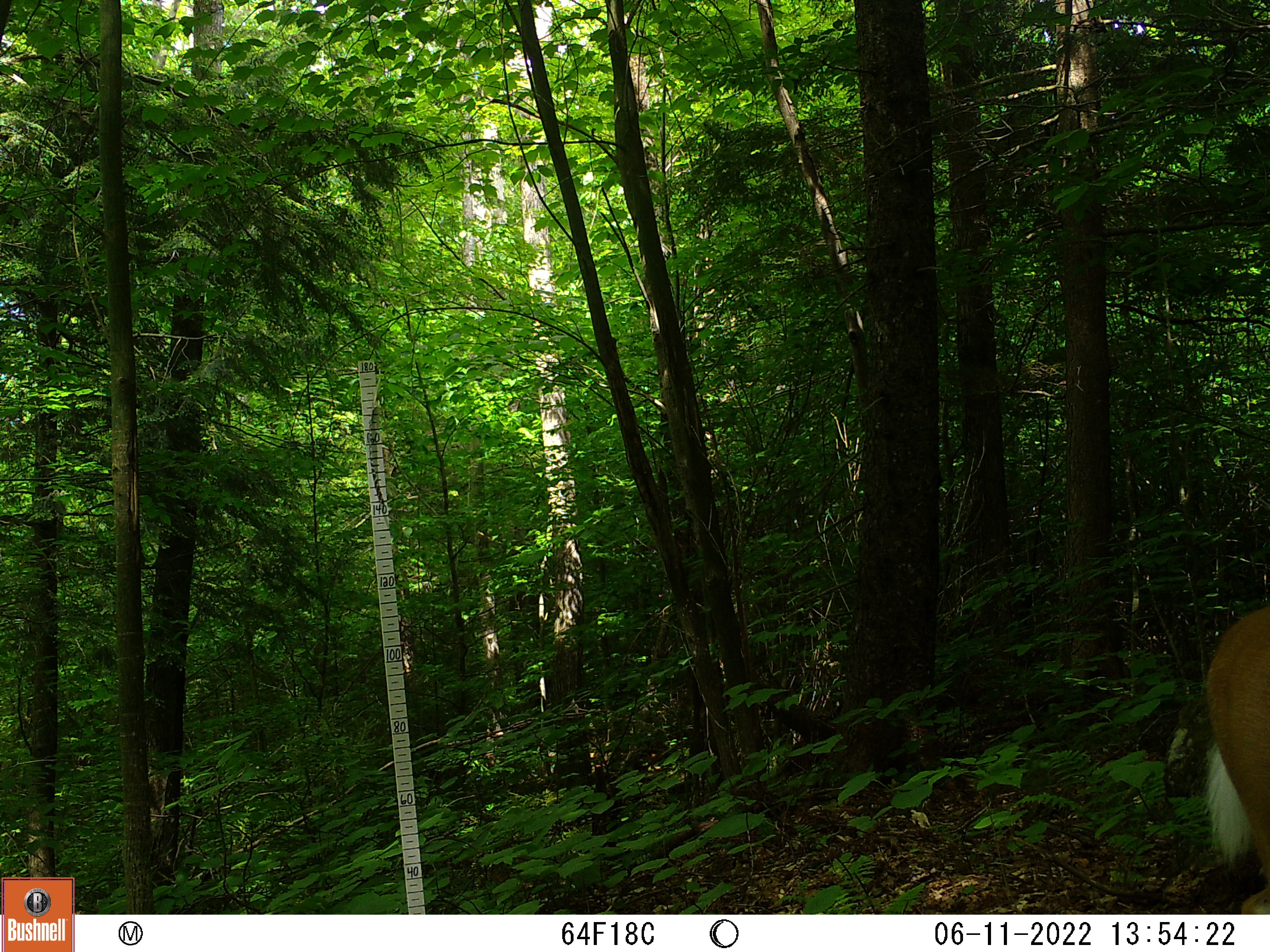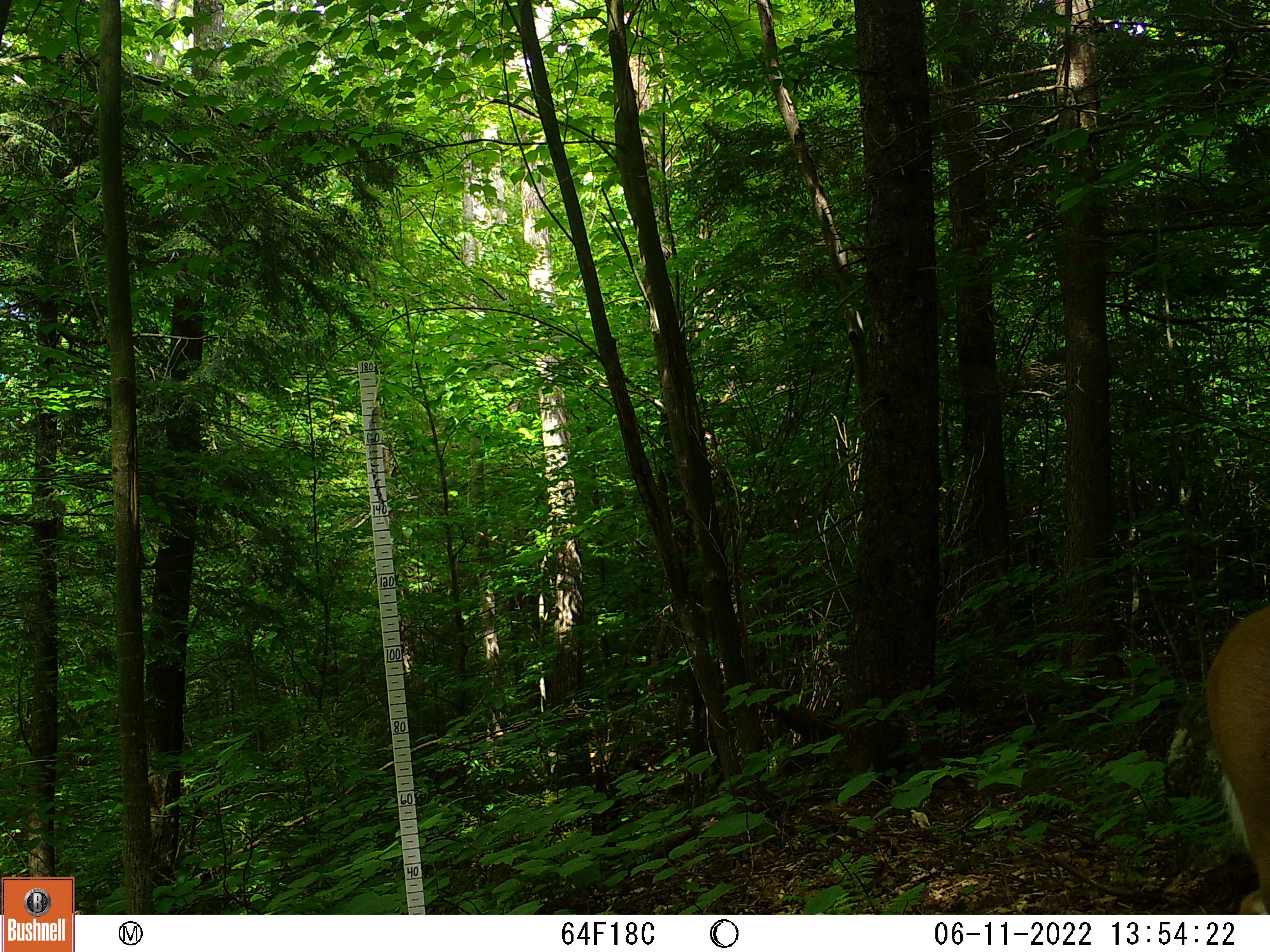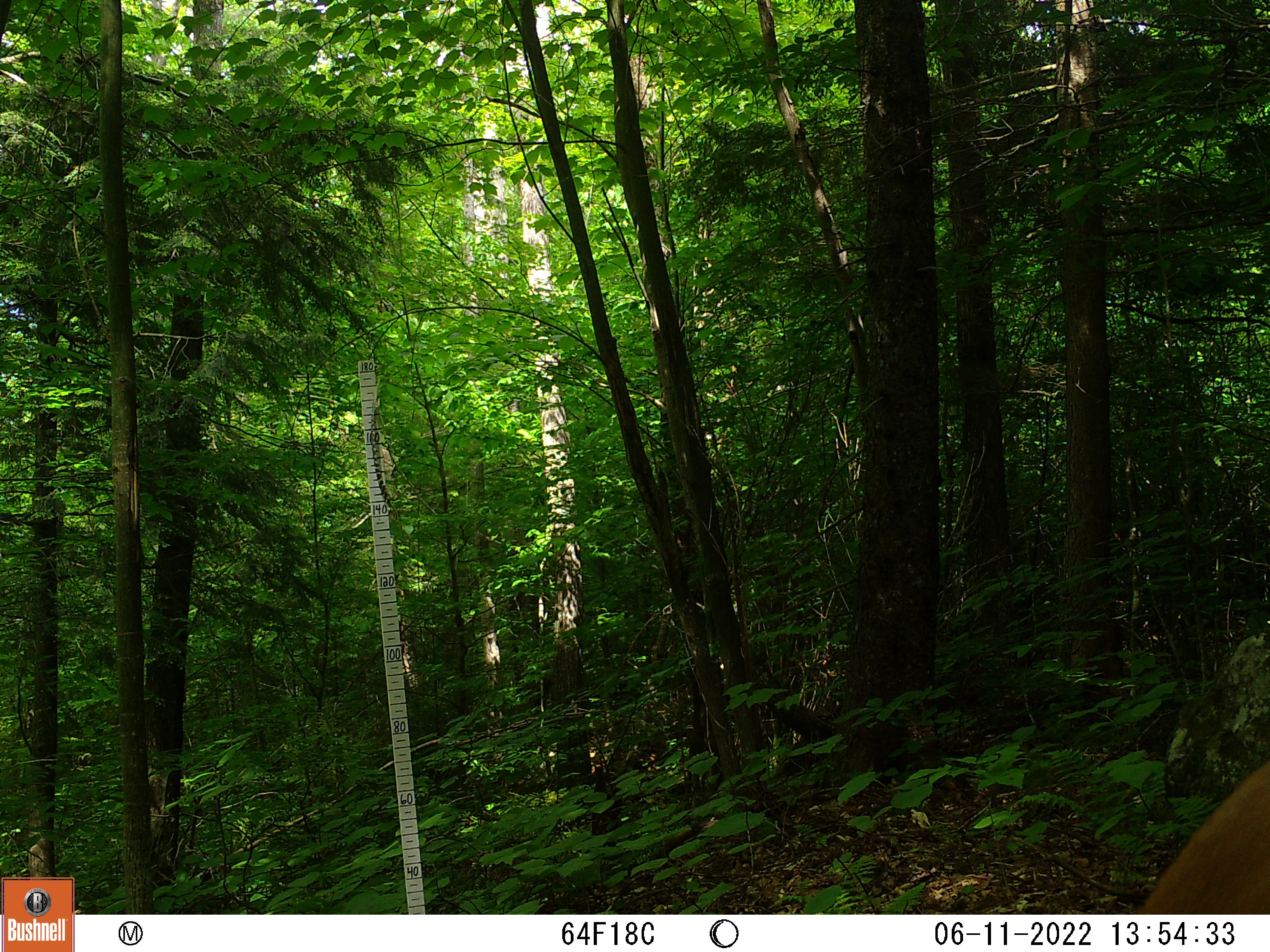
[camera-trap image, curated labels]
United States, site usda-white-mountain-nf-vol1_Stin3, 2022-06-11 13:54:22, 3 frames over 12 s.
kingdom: Animalia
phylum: Chordata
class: Mammalia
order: Artiodactyla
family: Cervidae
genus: Odocoileus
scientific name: Odocoileus virginianus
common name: white-tailed deer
White-tailed deer (Odocoileus virginianus).